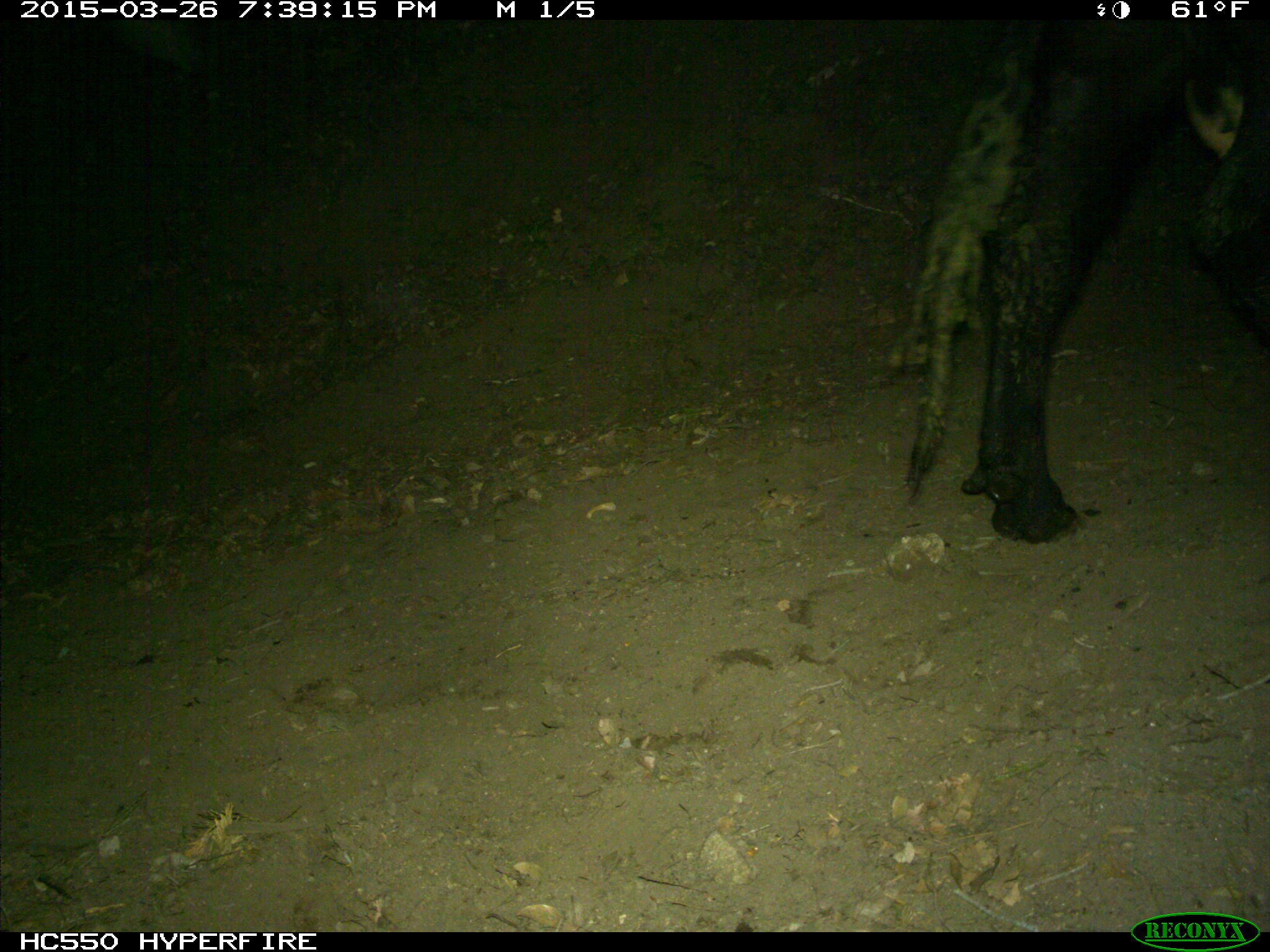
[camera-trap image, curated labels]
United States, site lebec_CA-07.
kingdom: Animalia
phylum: Chordata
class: Mammalia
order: Artiodactyla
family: Bovidae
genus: Bos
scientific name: Bos taurus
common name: domestic cow